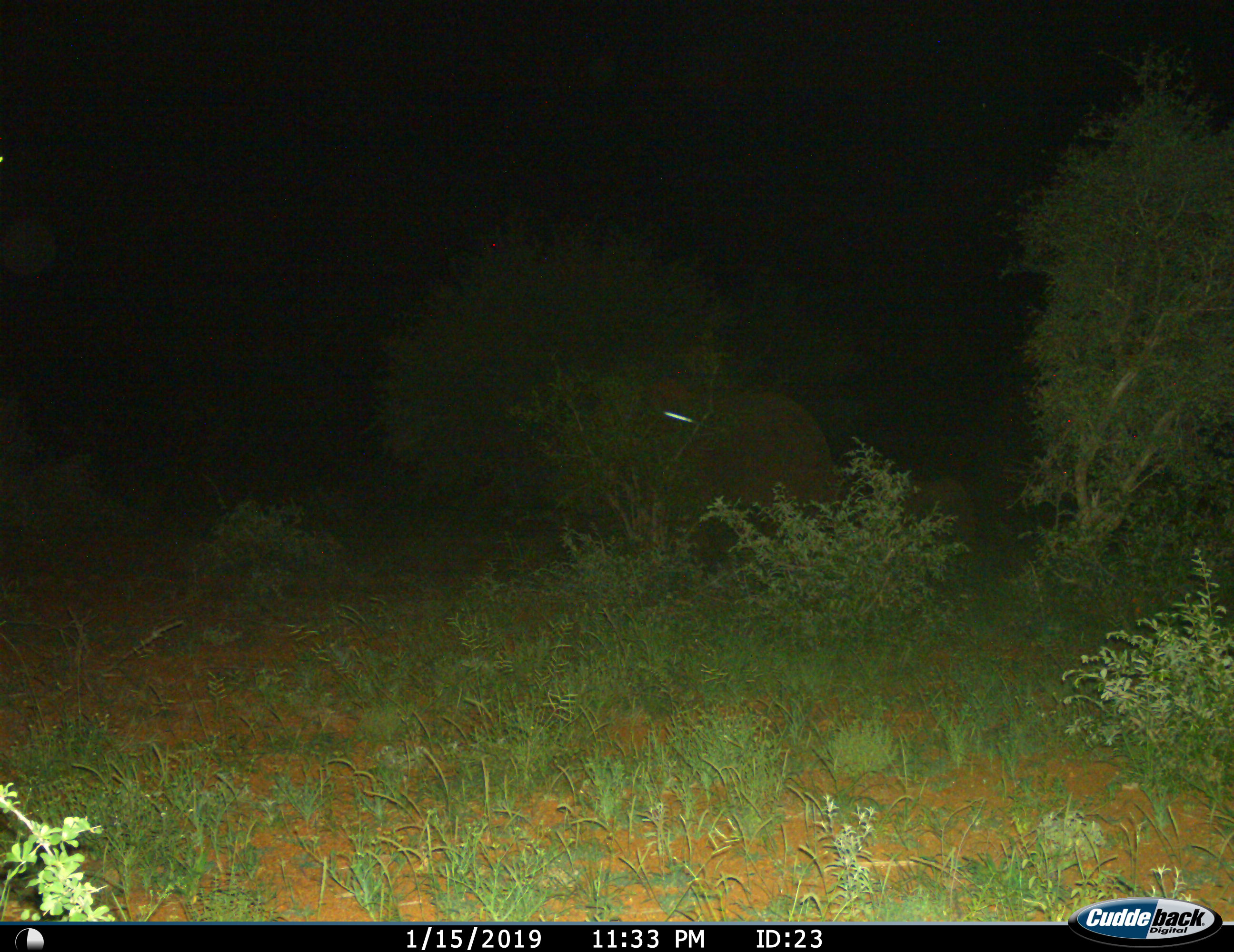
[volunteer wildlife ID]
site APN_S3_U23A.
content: unidentified animal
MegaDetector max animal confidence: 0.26